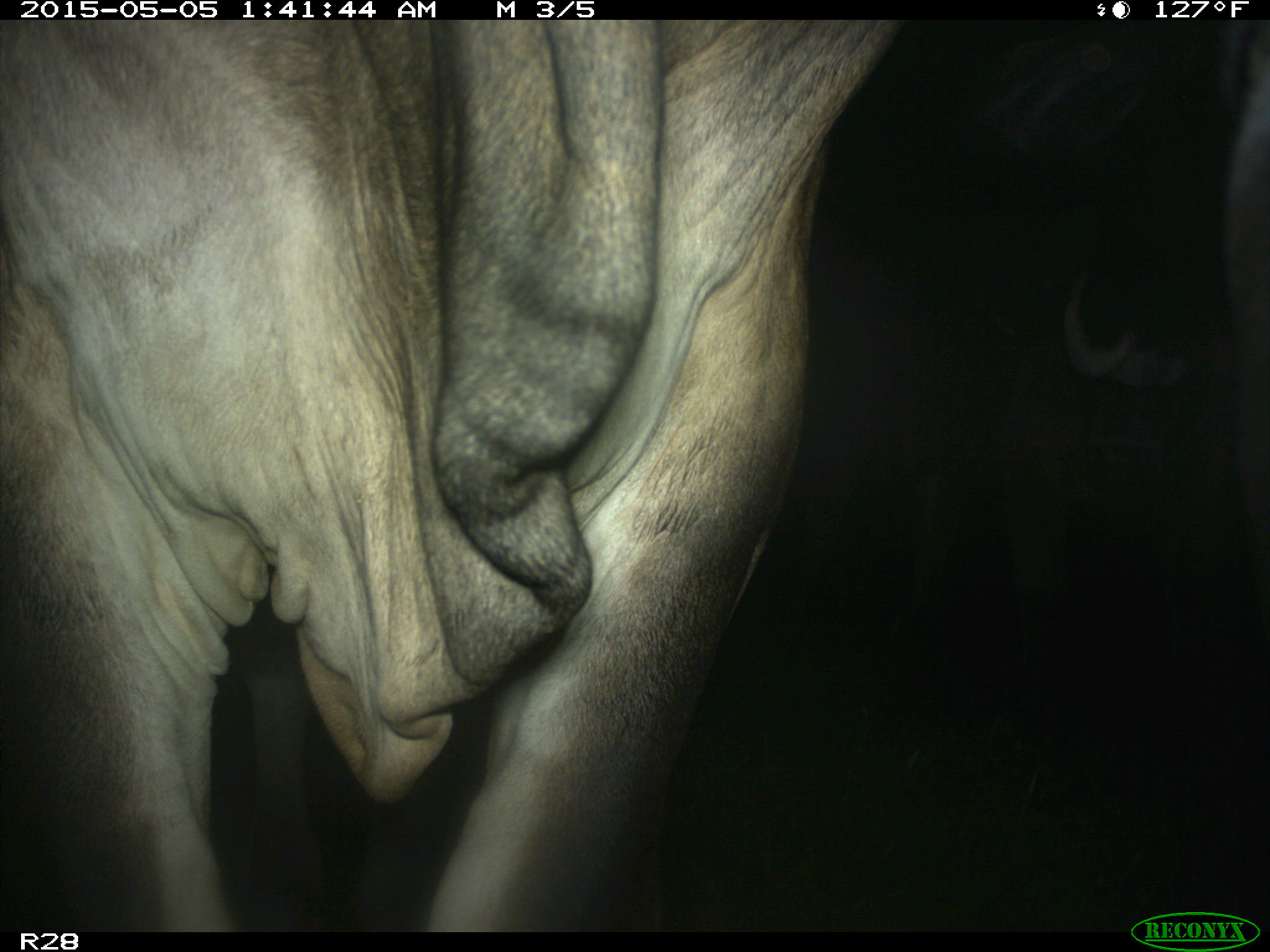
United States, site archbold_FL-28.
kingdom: Animalia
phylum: Chordata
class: Mammalia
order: Artiodactyla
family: Bovidae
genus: Bos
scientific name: Bos taurus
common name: domestic cow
Bos taurus (domestic cow).